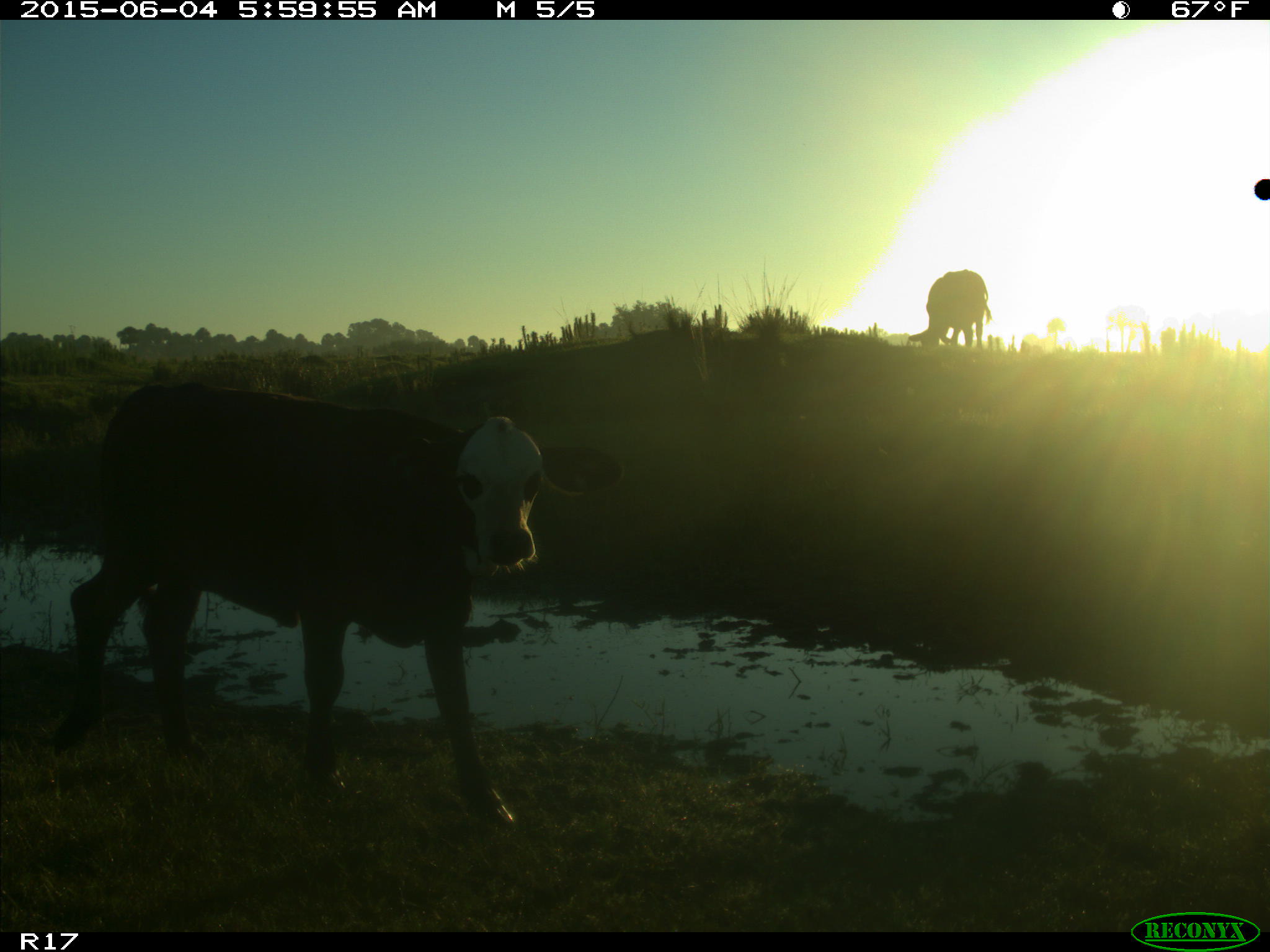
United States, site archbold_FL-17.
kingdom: Animalia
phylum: Chordata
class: Mammalia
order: Artiodactyla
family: Bovidae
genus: Bos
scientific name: Bos taurus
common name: domestic cow